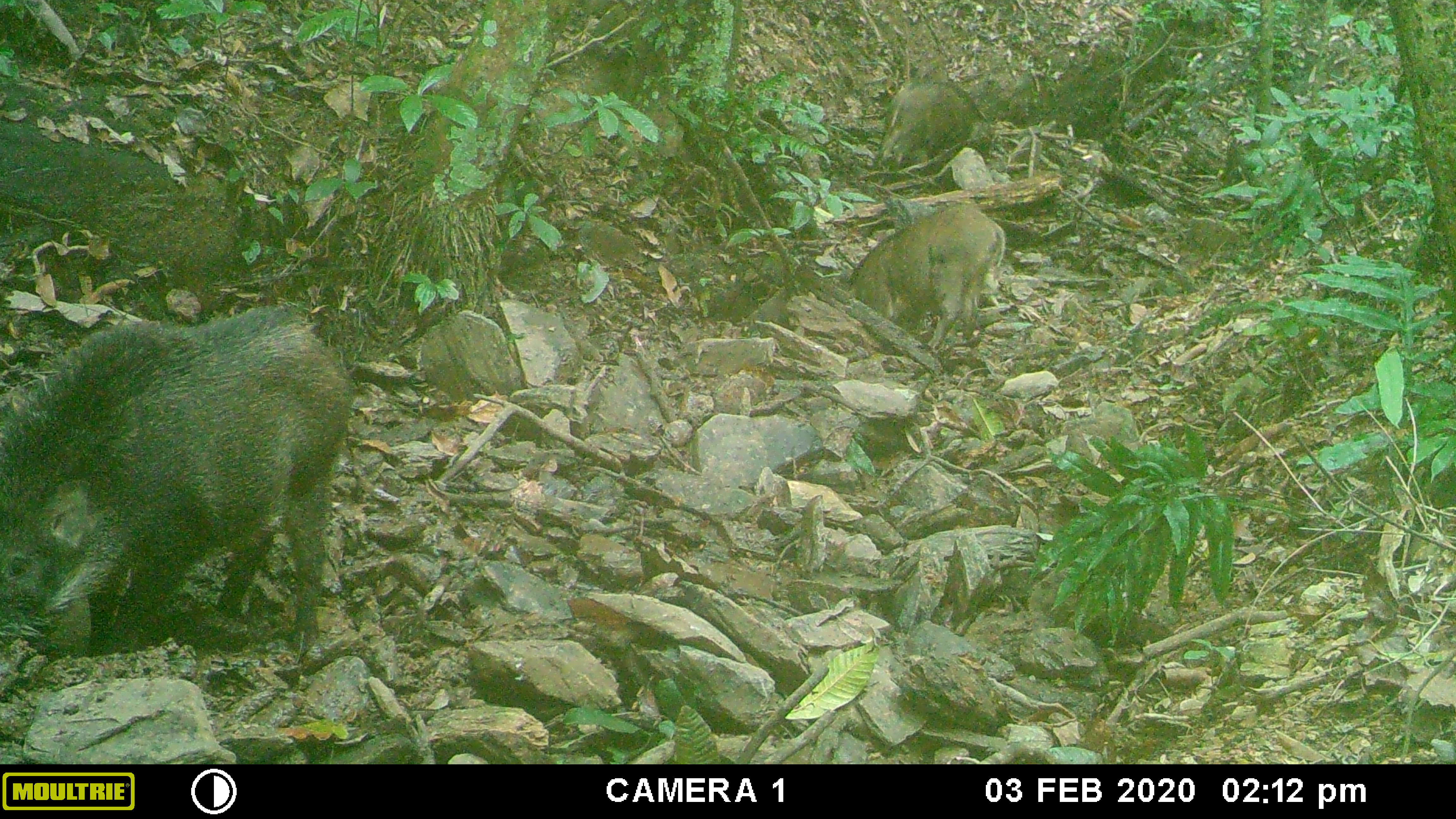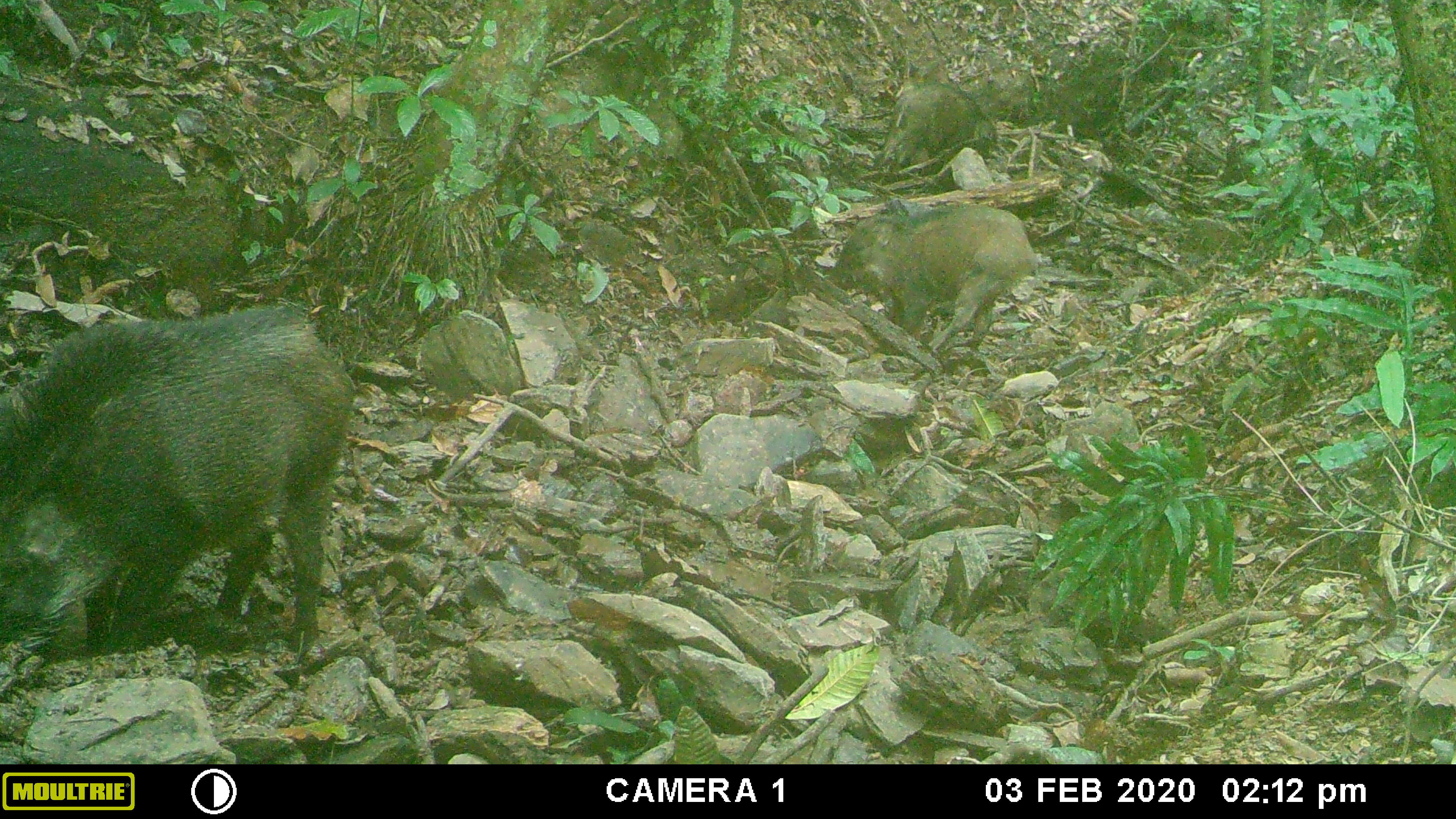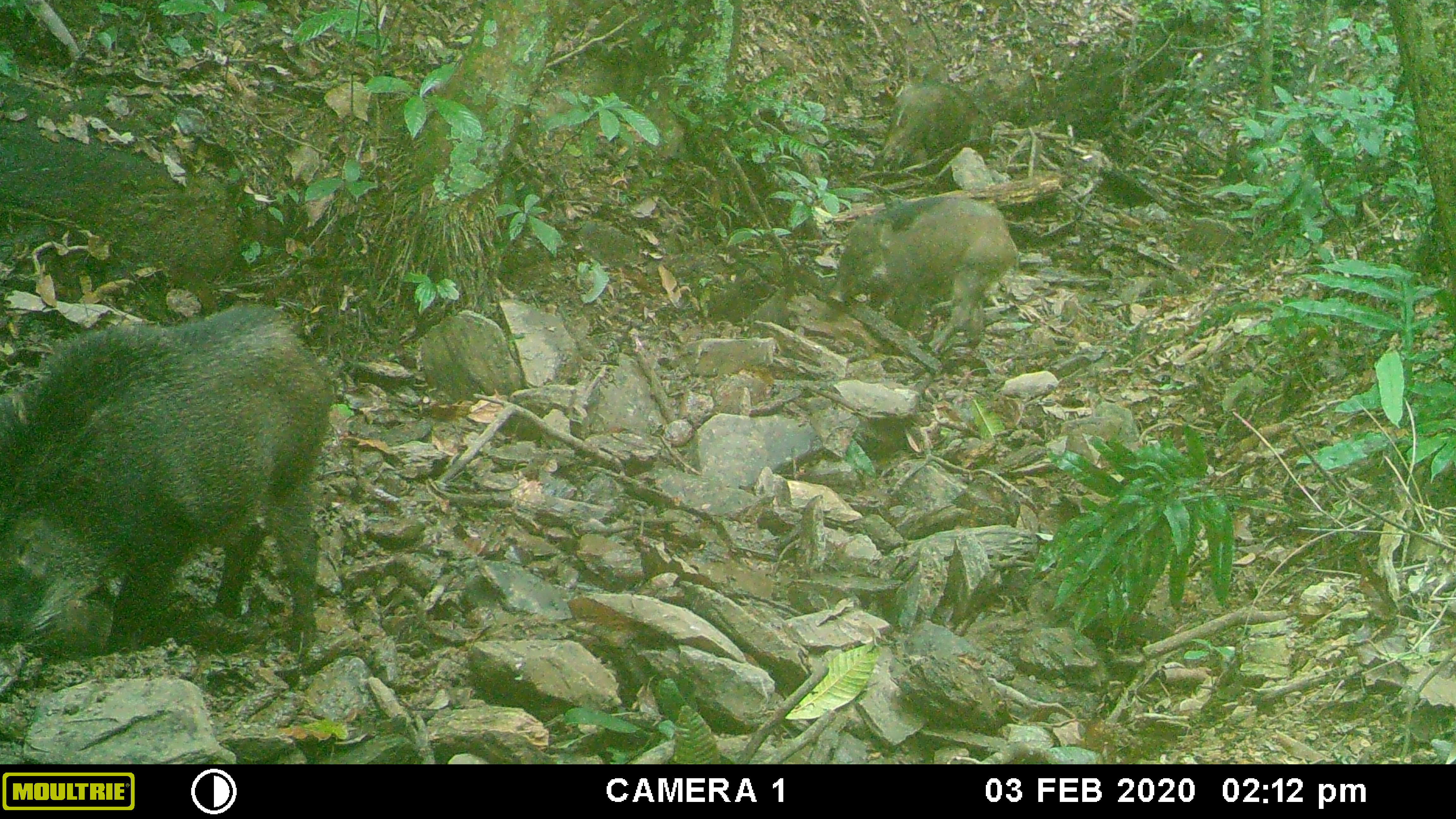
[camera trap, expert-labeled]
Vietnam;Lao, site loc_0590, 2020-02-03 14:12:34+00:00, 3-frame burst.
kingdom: Animalia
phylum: Chordata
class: Mammalia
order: Artiodactyla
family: Suidae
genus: Sus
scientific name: Sus scrofa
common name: eurasian wild pig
Eurasian wild pig (Sus scrofa). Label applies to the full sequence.